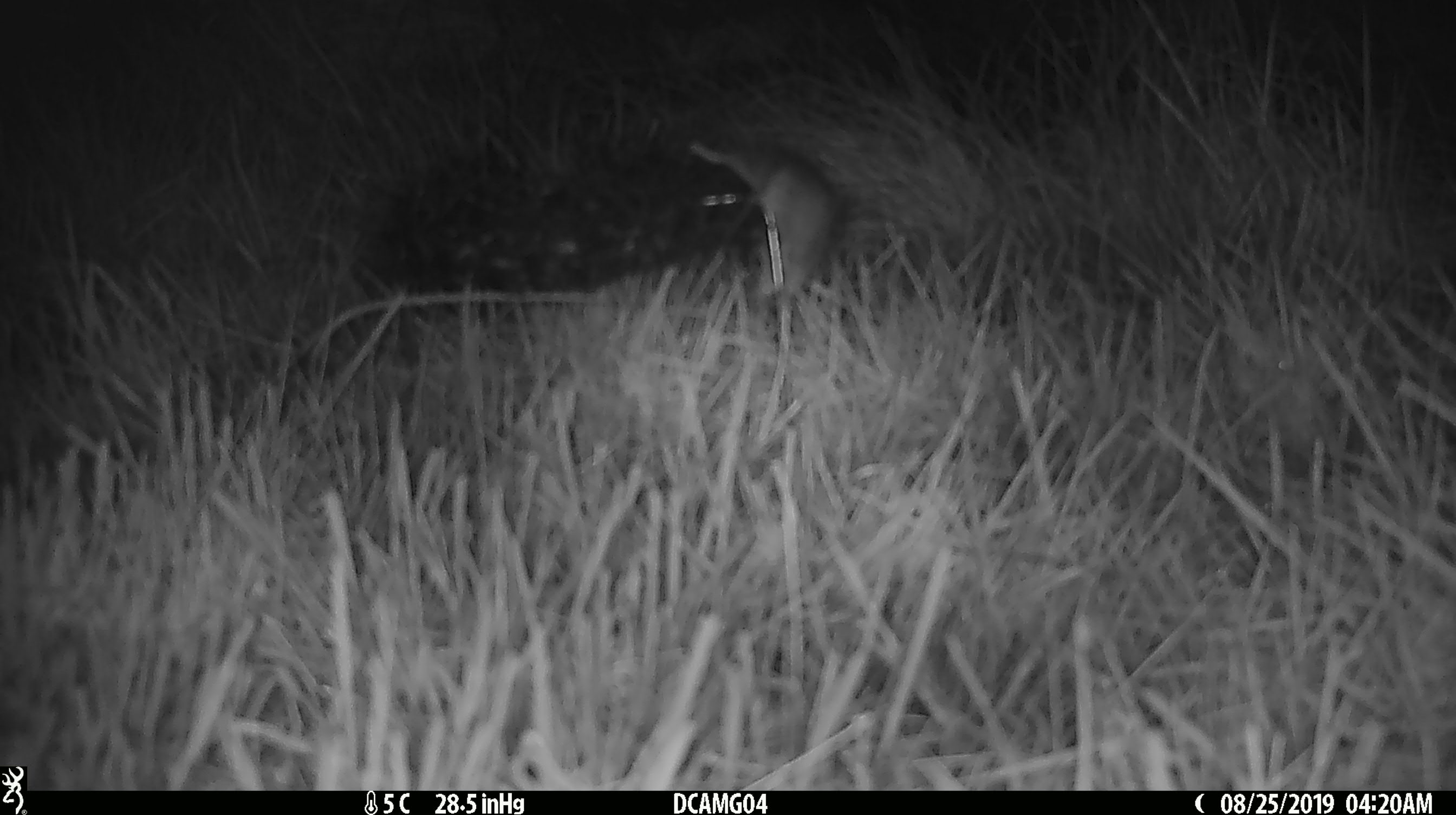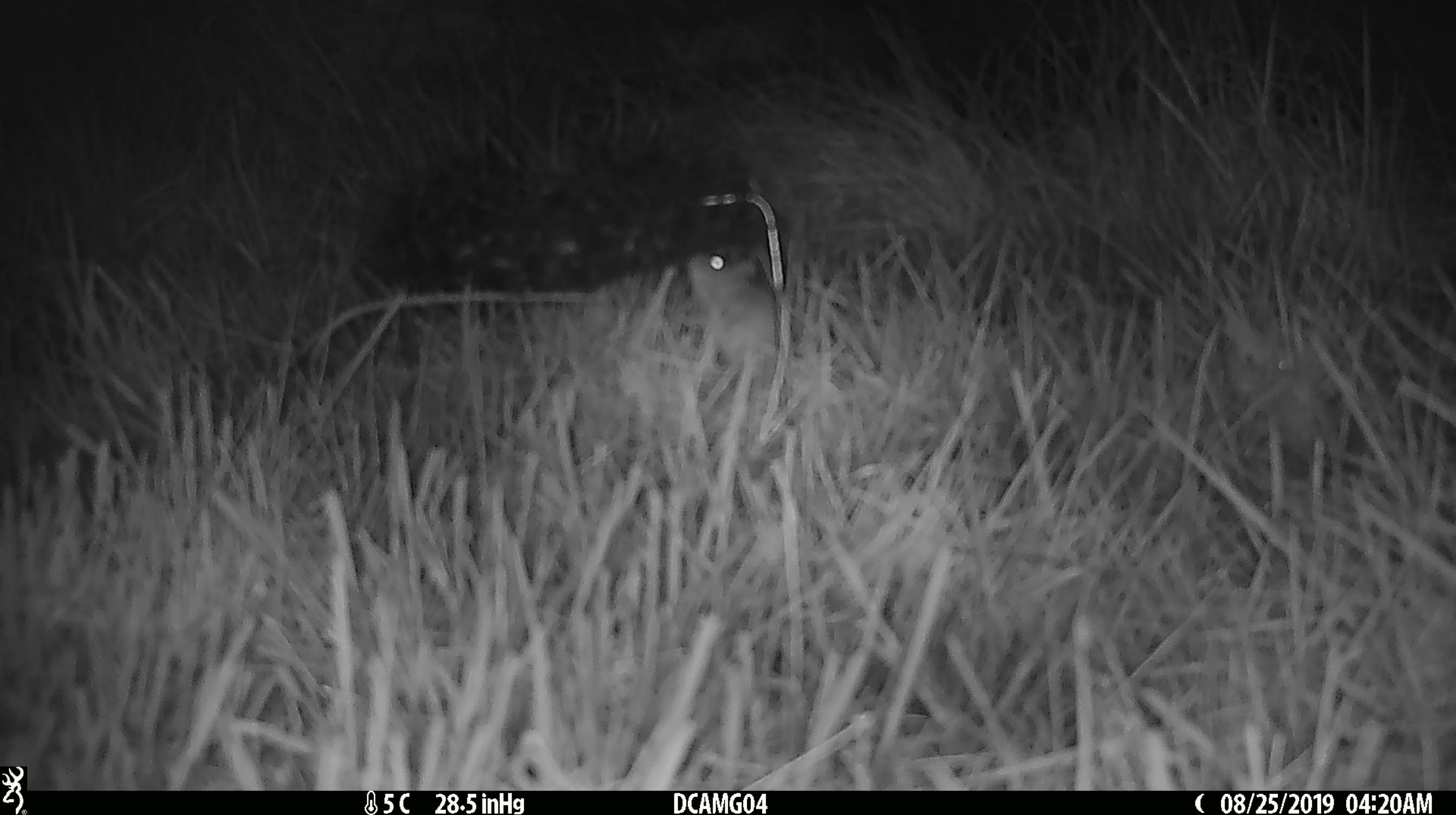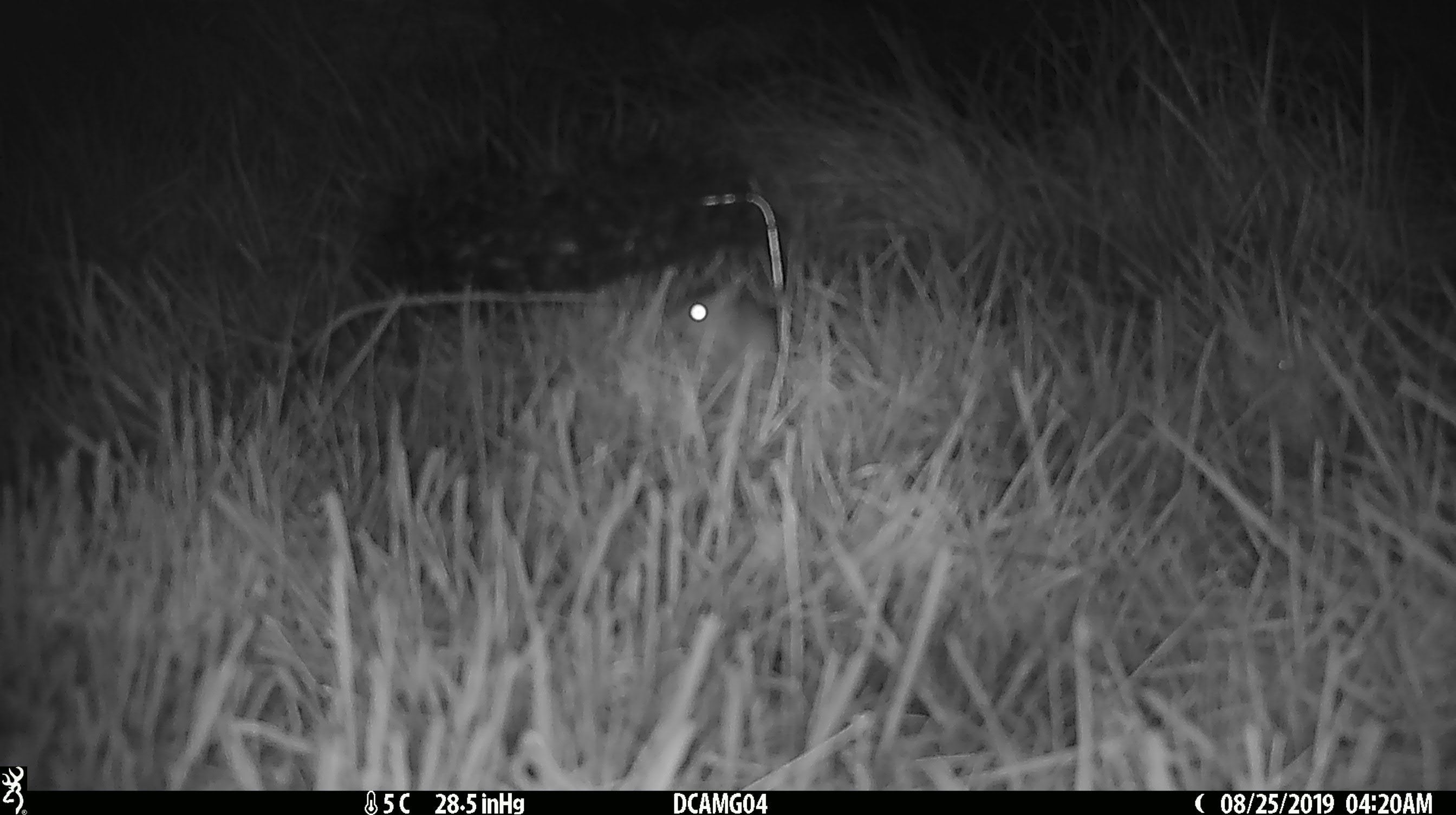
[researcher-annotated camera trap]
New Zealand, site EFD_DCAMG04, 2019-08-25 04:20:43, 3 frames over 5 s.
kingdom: Animalia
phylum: Chordata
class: Mammalia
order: Rodentia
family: Muridae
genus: Mus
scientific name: Mus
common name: mouse